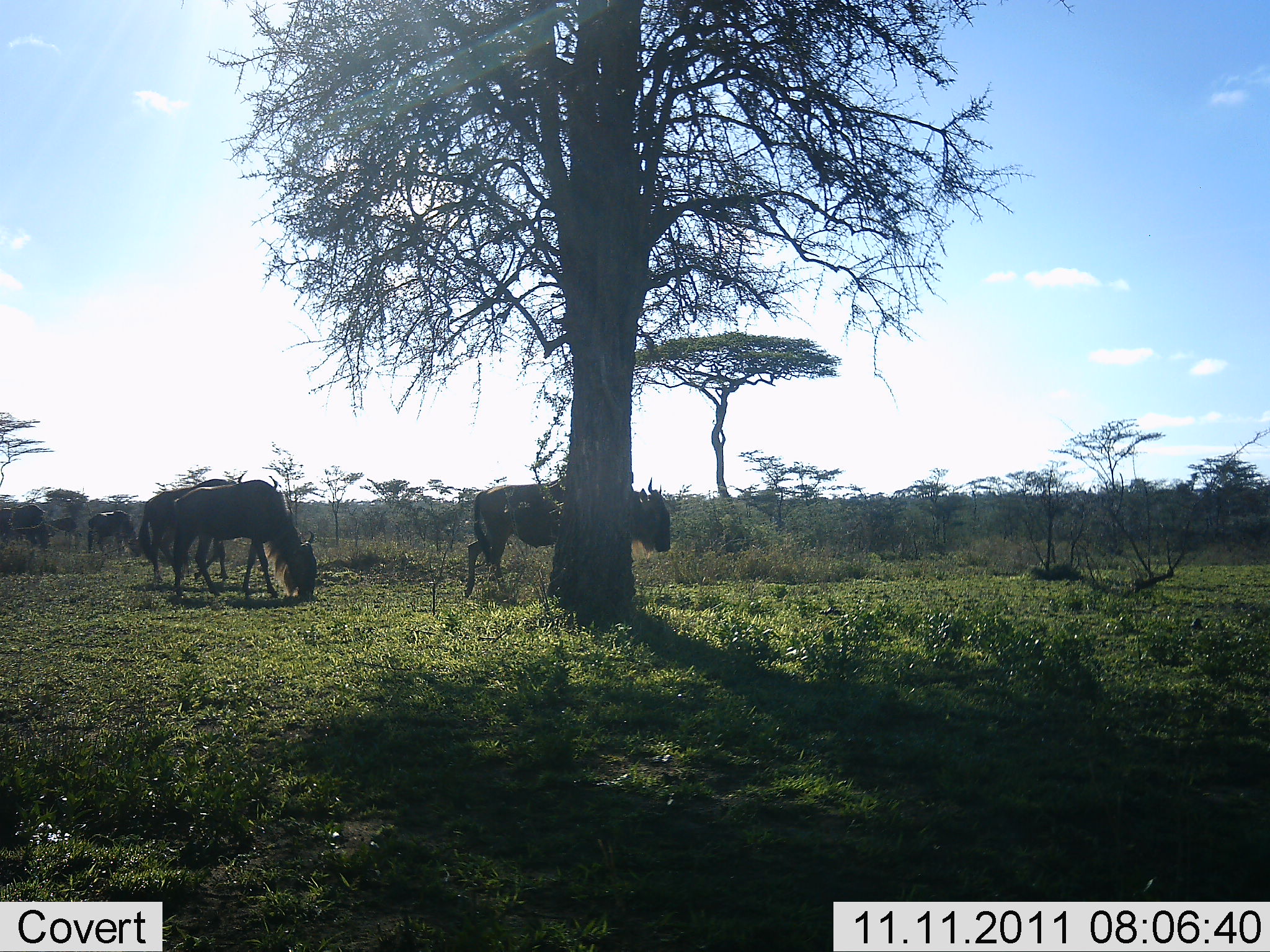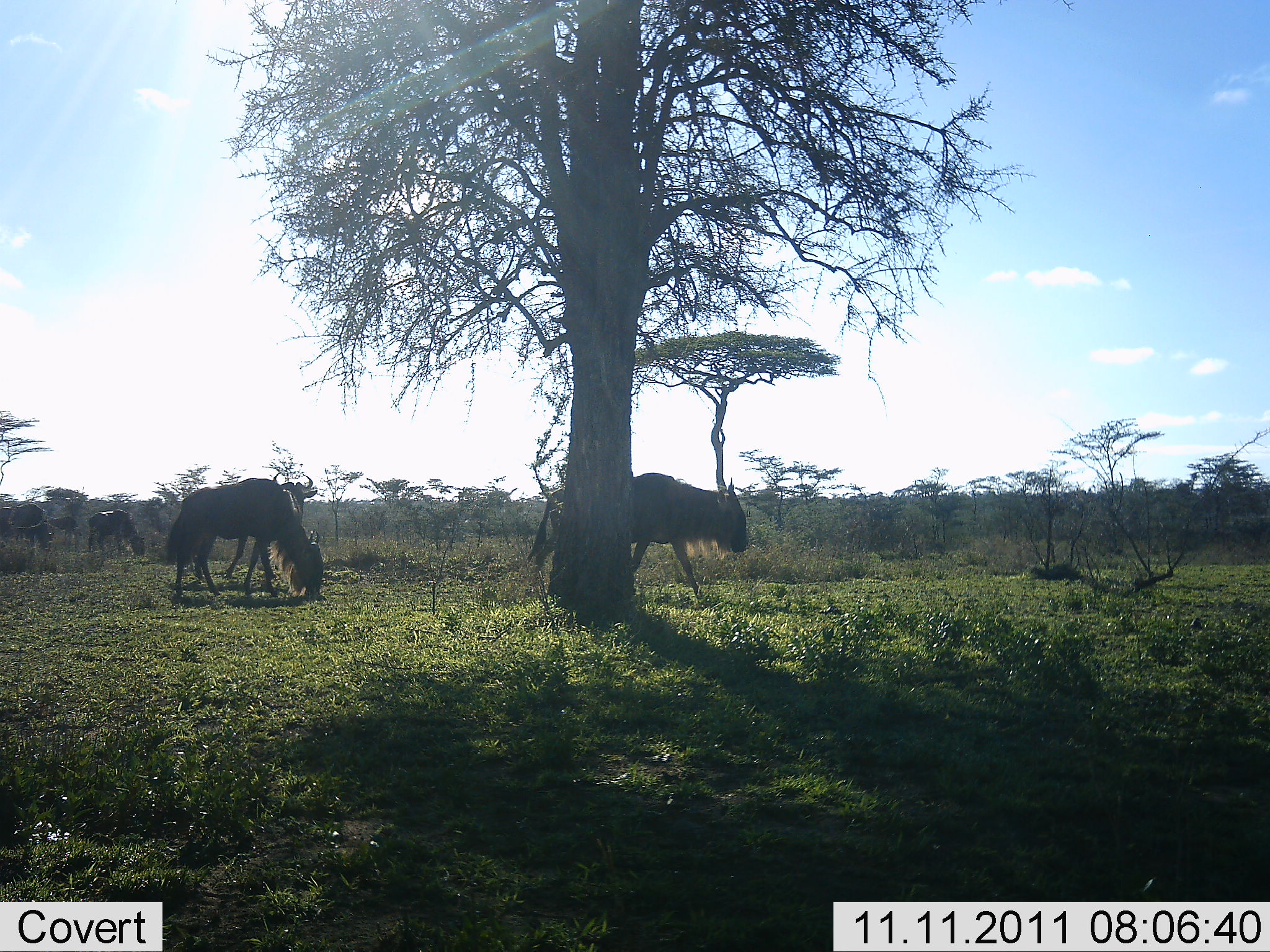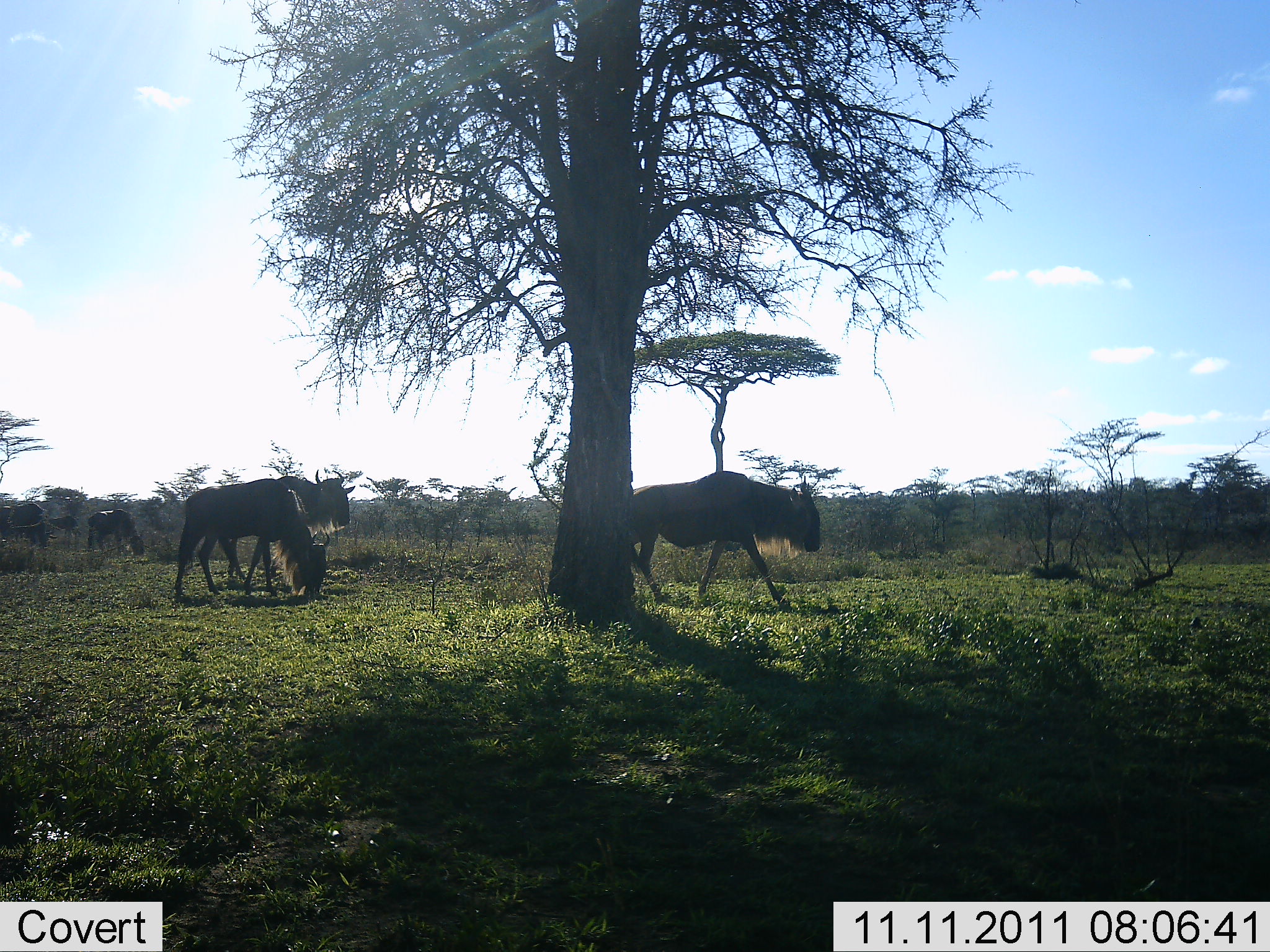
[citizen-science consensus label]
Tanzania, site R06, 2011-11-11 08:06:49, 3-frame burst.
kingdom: Animalia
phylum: Chordata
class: Mammalia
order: Artiodactyla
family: Bovidae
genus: Connochaetes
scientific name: Connochaetes taurinus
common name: blue wildebeest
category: wildebeest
Wildebeest (blue wildebeest) (Connochaetes taurinus), count 5. Behavior (volunteer vote fractions): standing 58%, resting 0%, moving 92%, interacting 0%. Young present (vote fraction): 0%. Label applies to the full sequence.